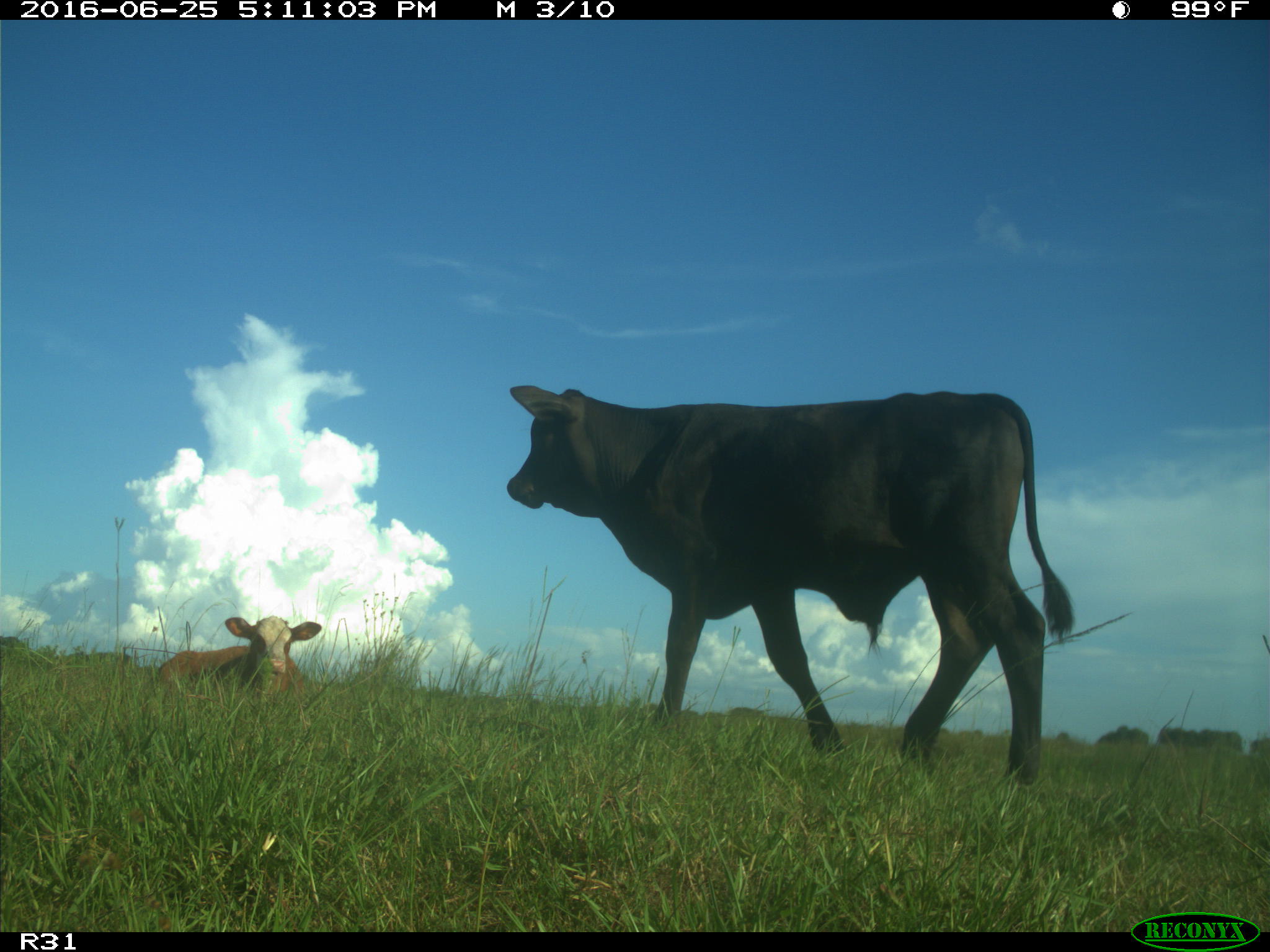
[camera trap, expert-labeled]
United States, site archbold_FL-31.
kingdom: Animalia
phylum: Chordata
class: Mammalia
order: Artiodactyla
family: Bovidae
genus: Bos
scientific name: Bos taurus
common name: domestic cow